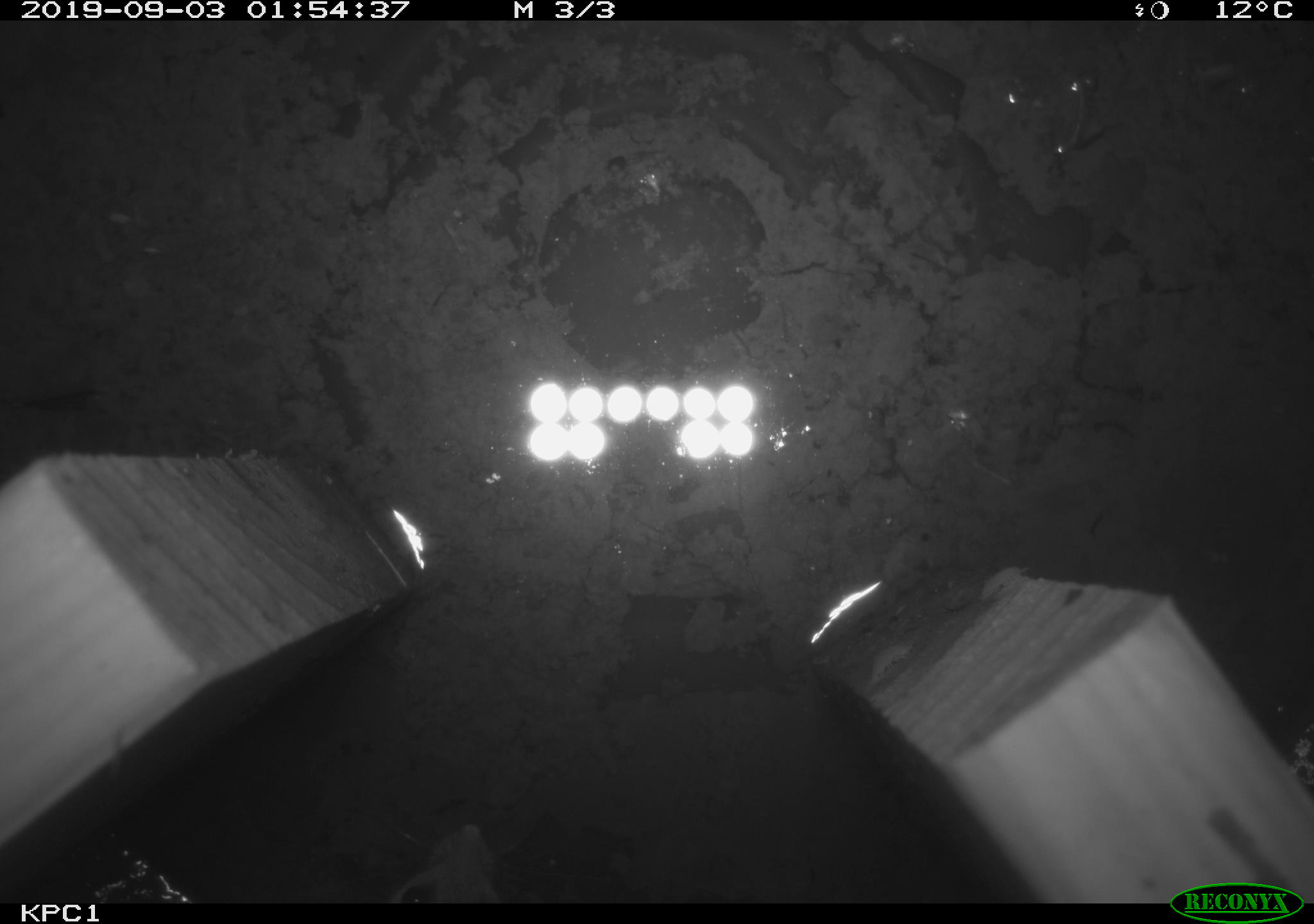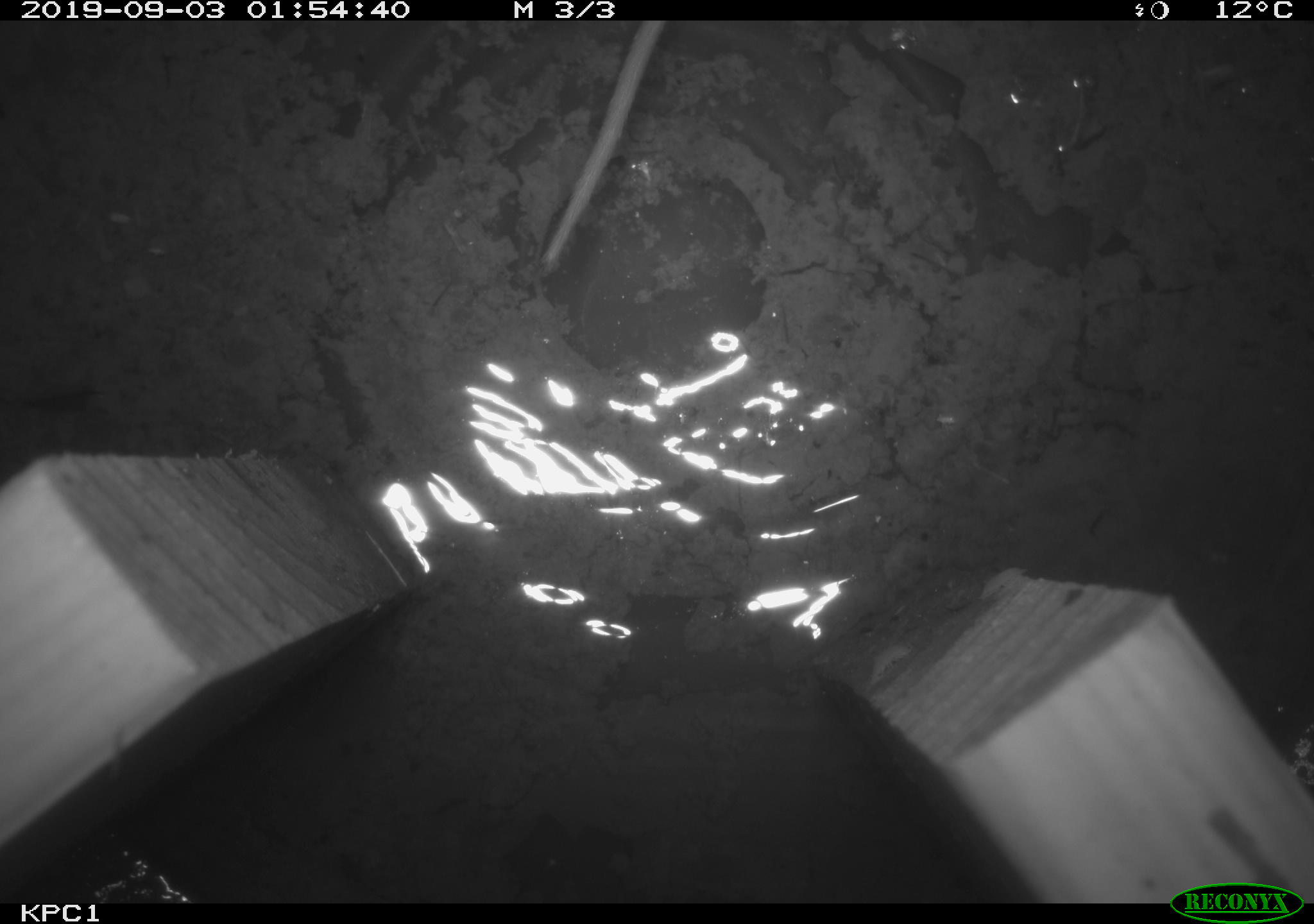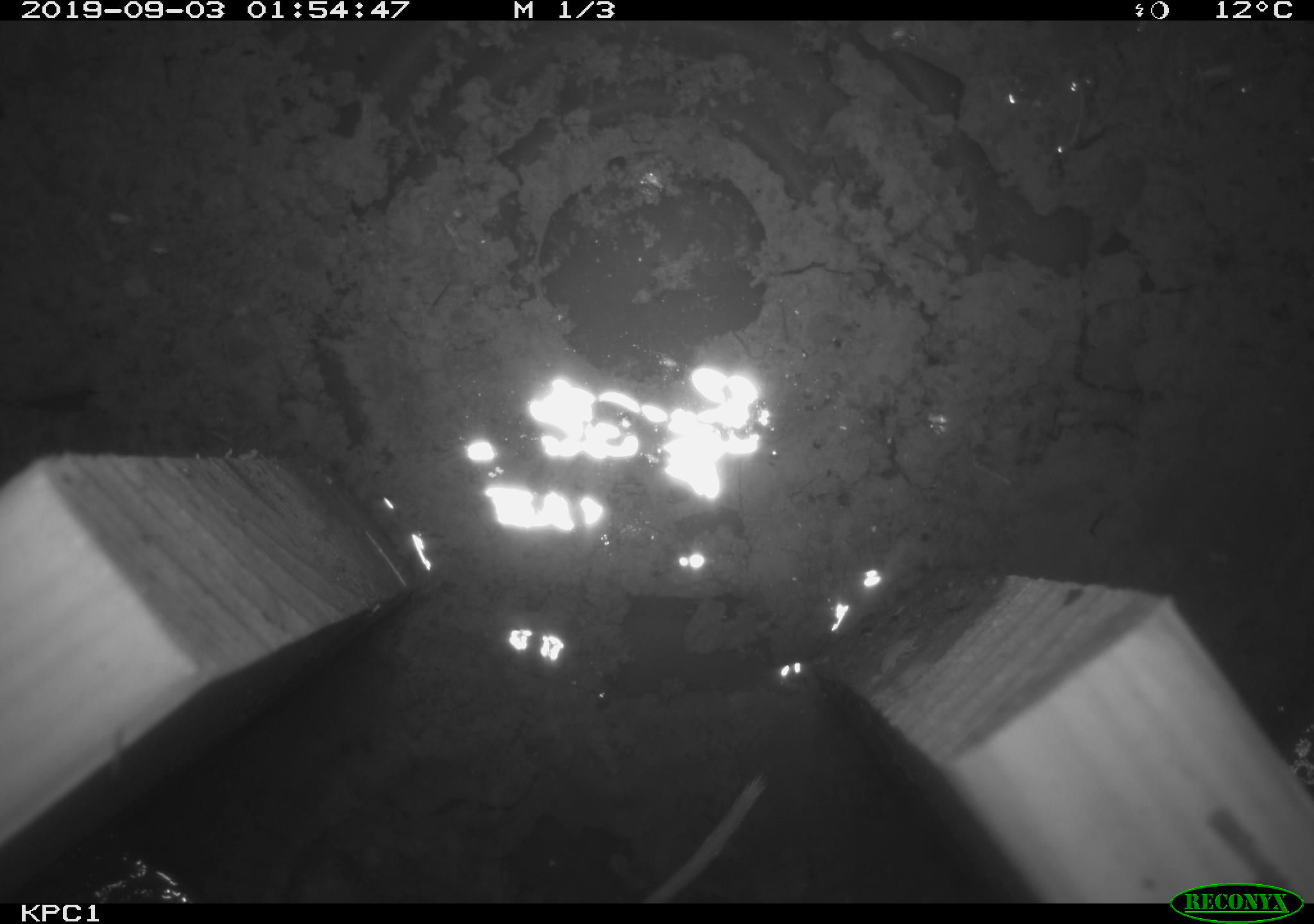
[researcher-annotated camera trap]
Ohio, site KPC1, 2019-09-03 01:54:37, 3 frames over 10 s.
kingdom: Animalia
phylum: Chordata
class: Mammalia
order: Rodentia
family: Cricetidae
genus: Peromyscus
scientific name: Peromyscus leucopus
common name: white-footed mouse